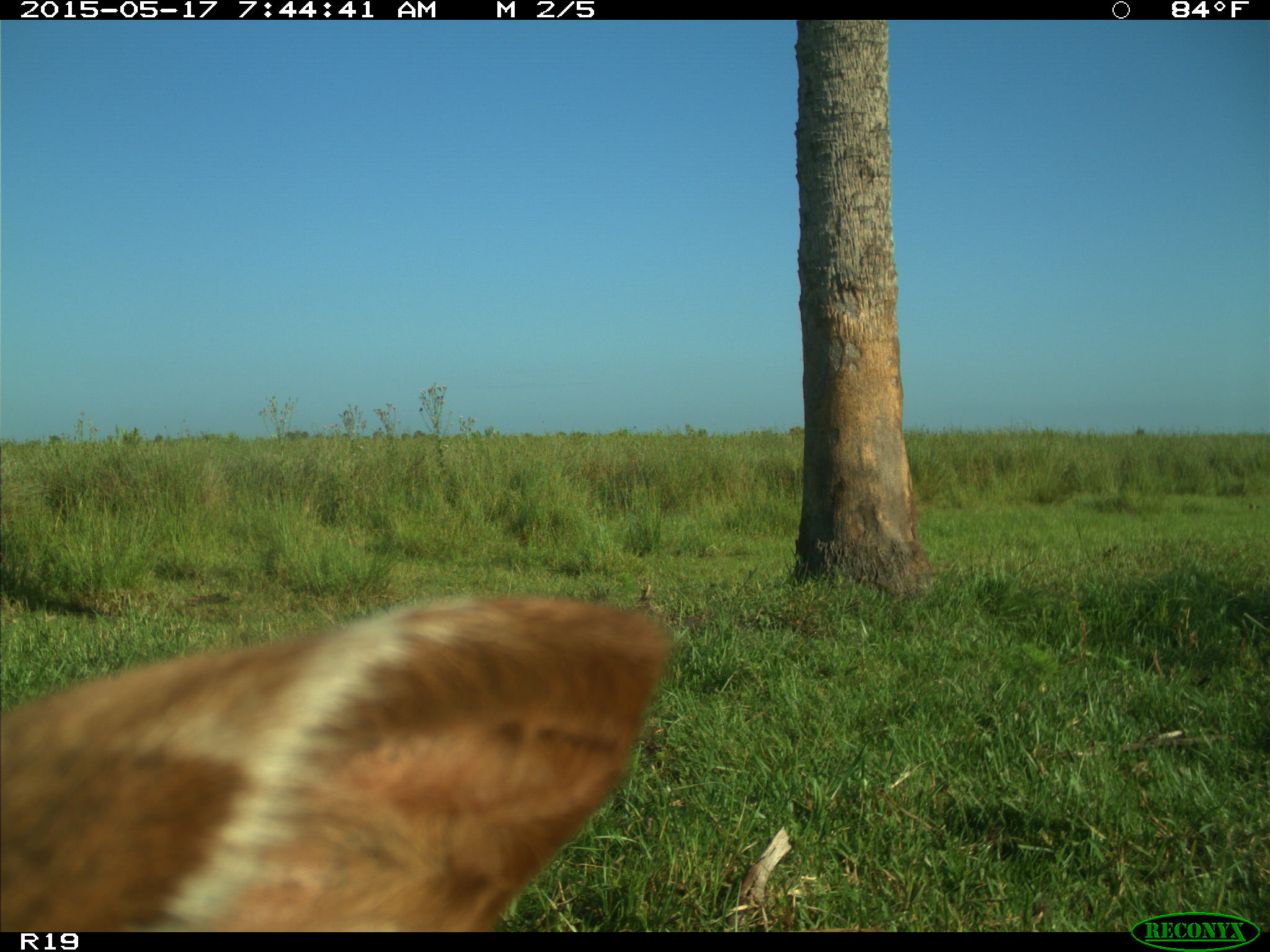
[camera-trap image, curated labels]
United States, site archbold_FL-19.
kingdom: Animalia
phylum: Chordata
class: Mammalia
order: Artiodactyla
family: Bovidae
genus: Bos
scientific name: Bos taurus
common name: domestic cow